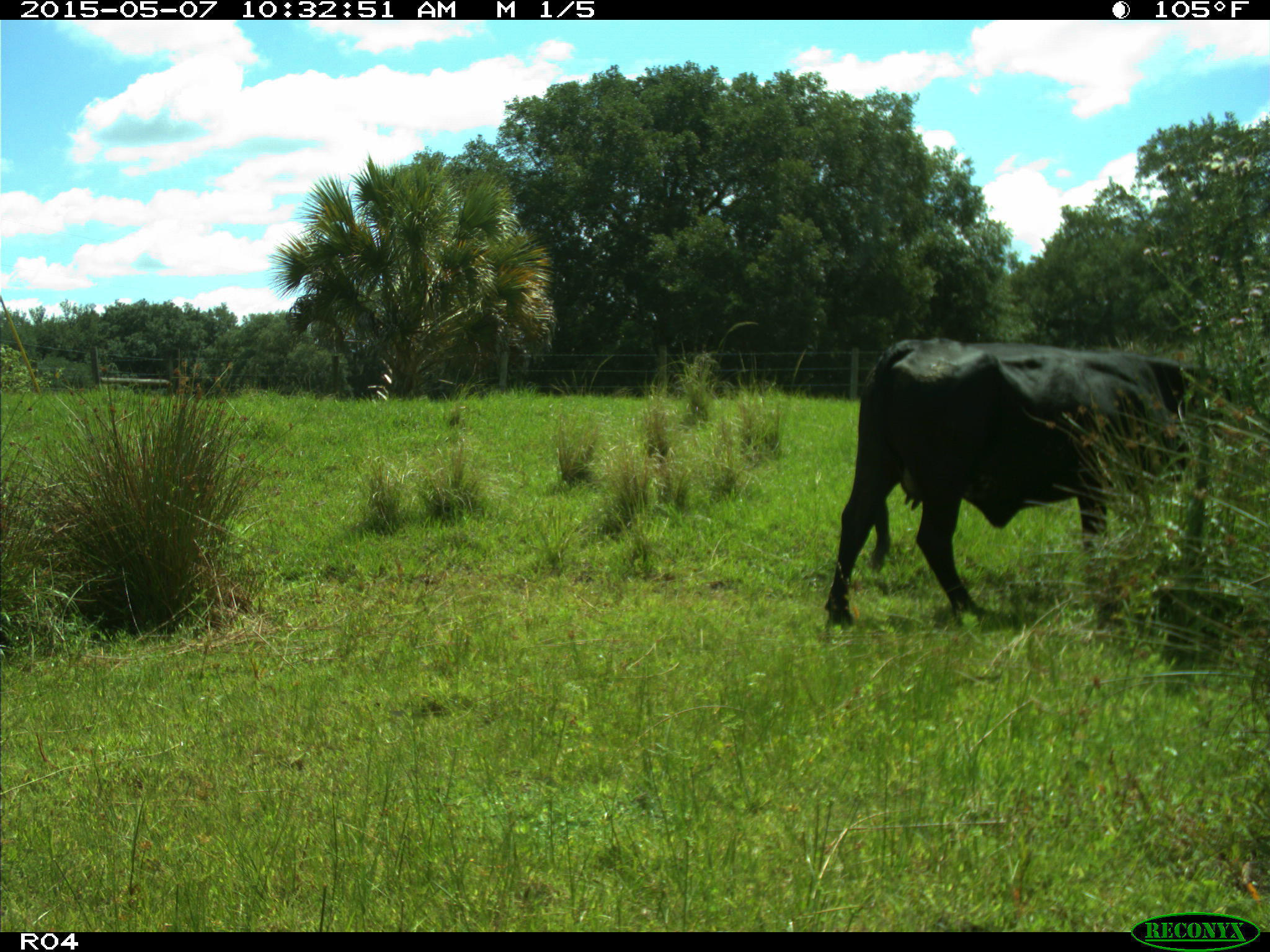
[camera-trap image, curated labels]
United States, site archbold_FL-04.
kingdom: Animalia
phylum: Chordata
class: Mammalia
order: Artiodactyla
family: Bovidae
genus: Bos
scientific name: Bos taurus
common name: domestic cow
Bos taurus (domestic cow).